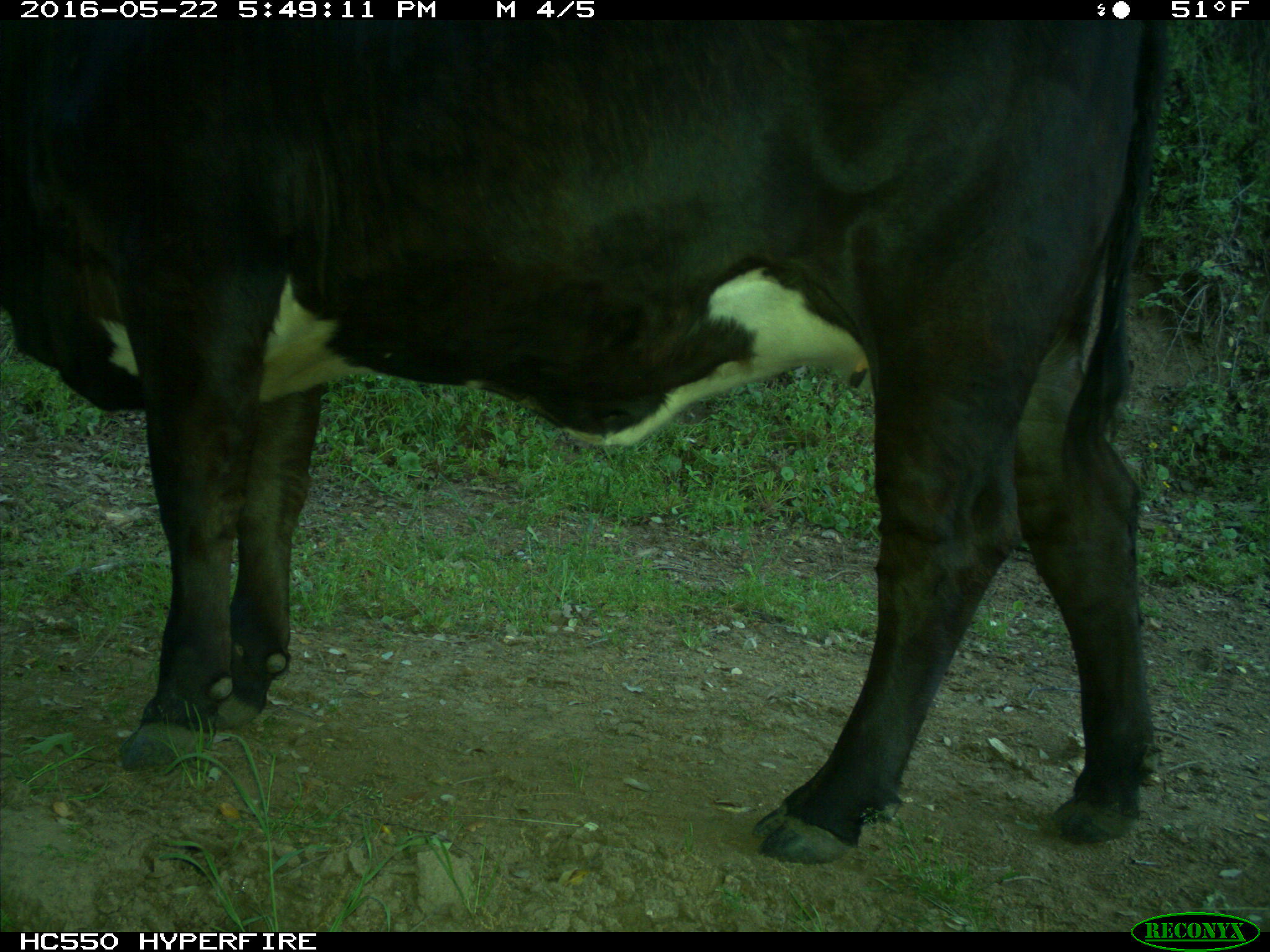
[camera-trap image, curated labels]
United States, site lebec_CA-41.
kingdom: Animalia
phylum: Chordata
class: Mammalia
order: Artiodactyla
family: Bovidae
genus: Bos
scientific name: Bos taurus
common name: domestic cow